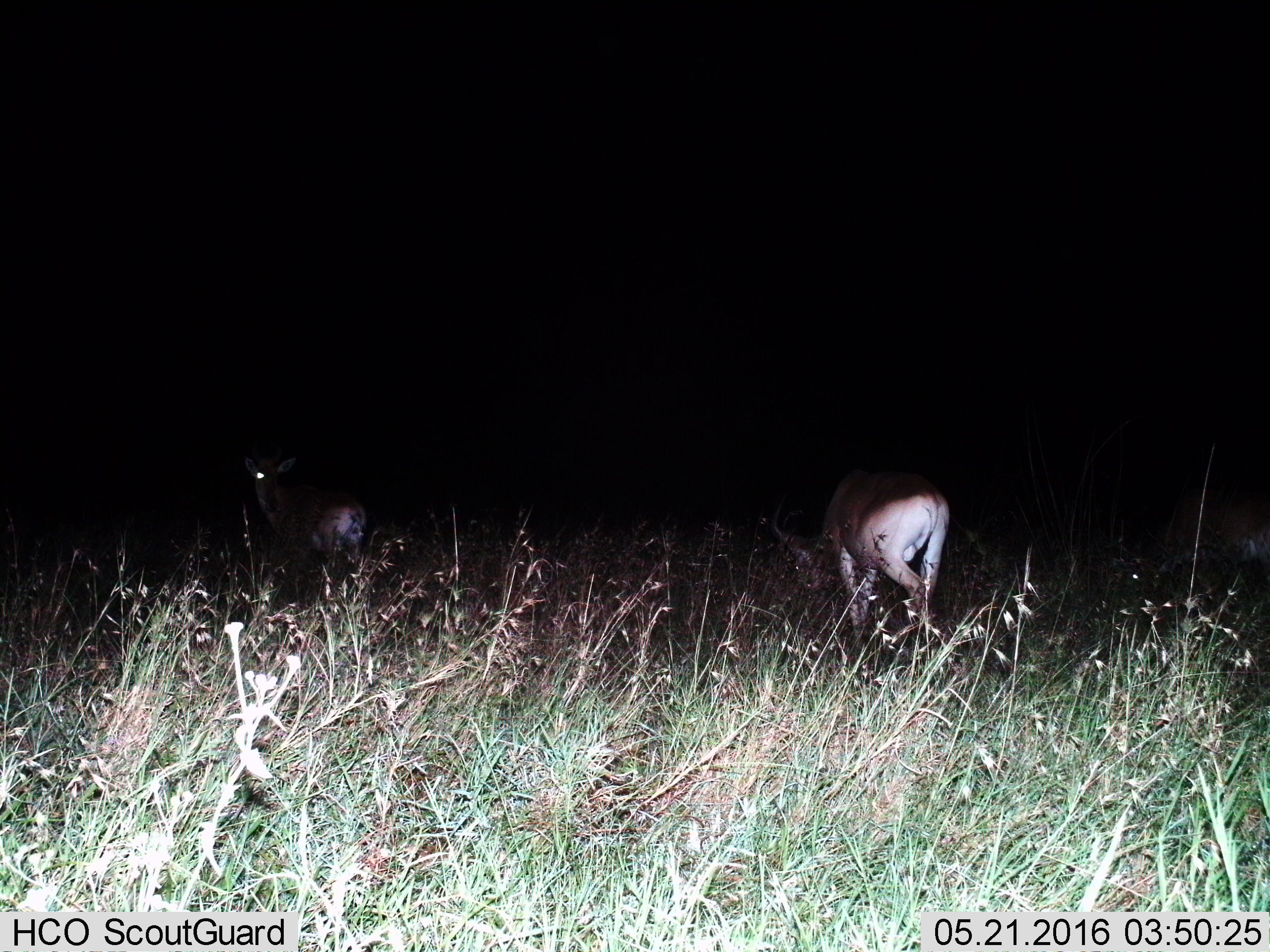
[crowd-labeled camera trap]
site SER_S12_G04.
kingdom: Animalia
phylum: Chordata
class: Mammalia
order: Artiodactyla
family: Bovidae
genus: Alcelaphus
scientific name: Alcelaphus buselaphus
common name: hartebeest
Hartebeest (Alcelaphus buselaphus), count 3. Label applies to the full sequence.